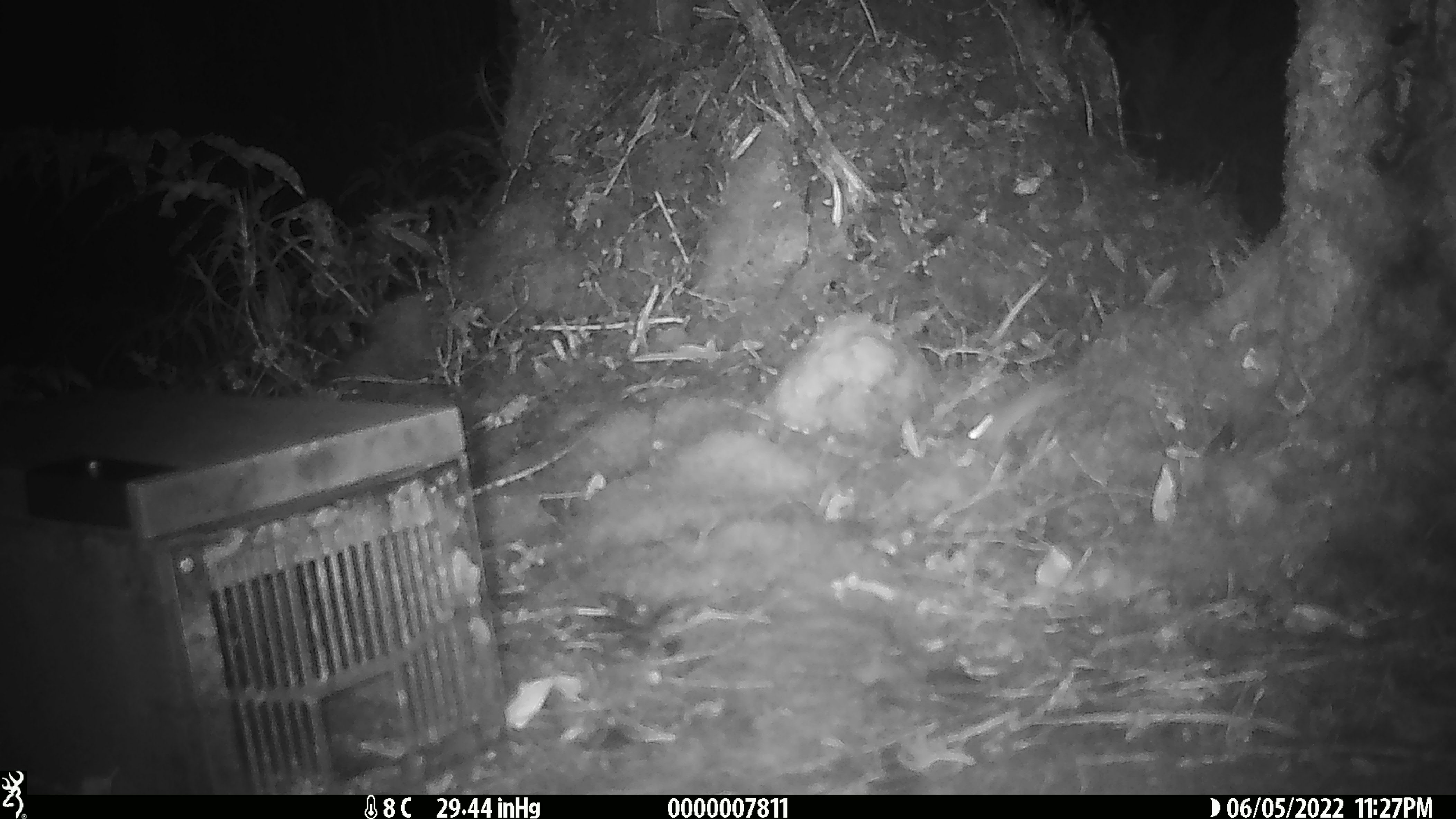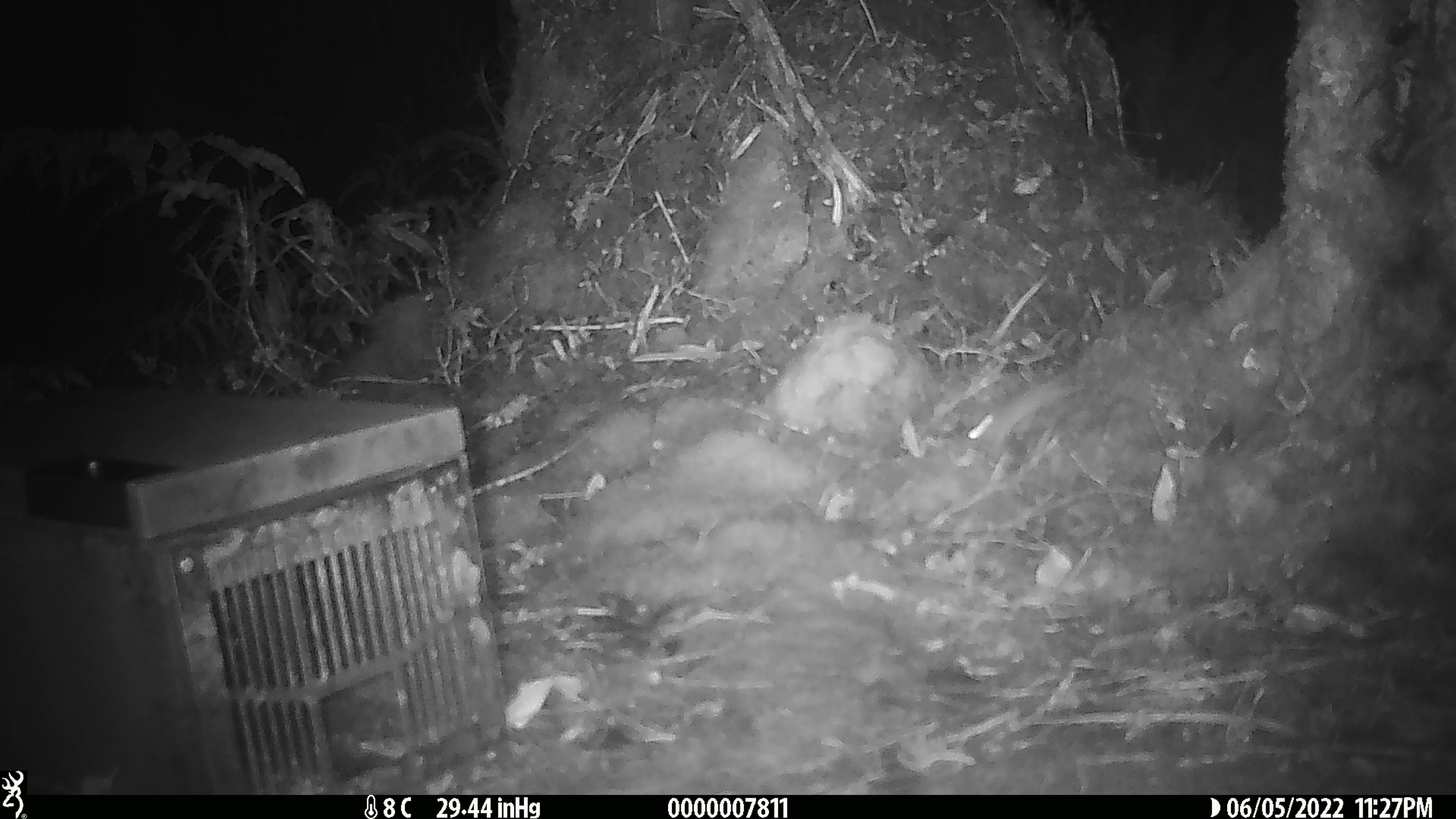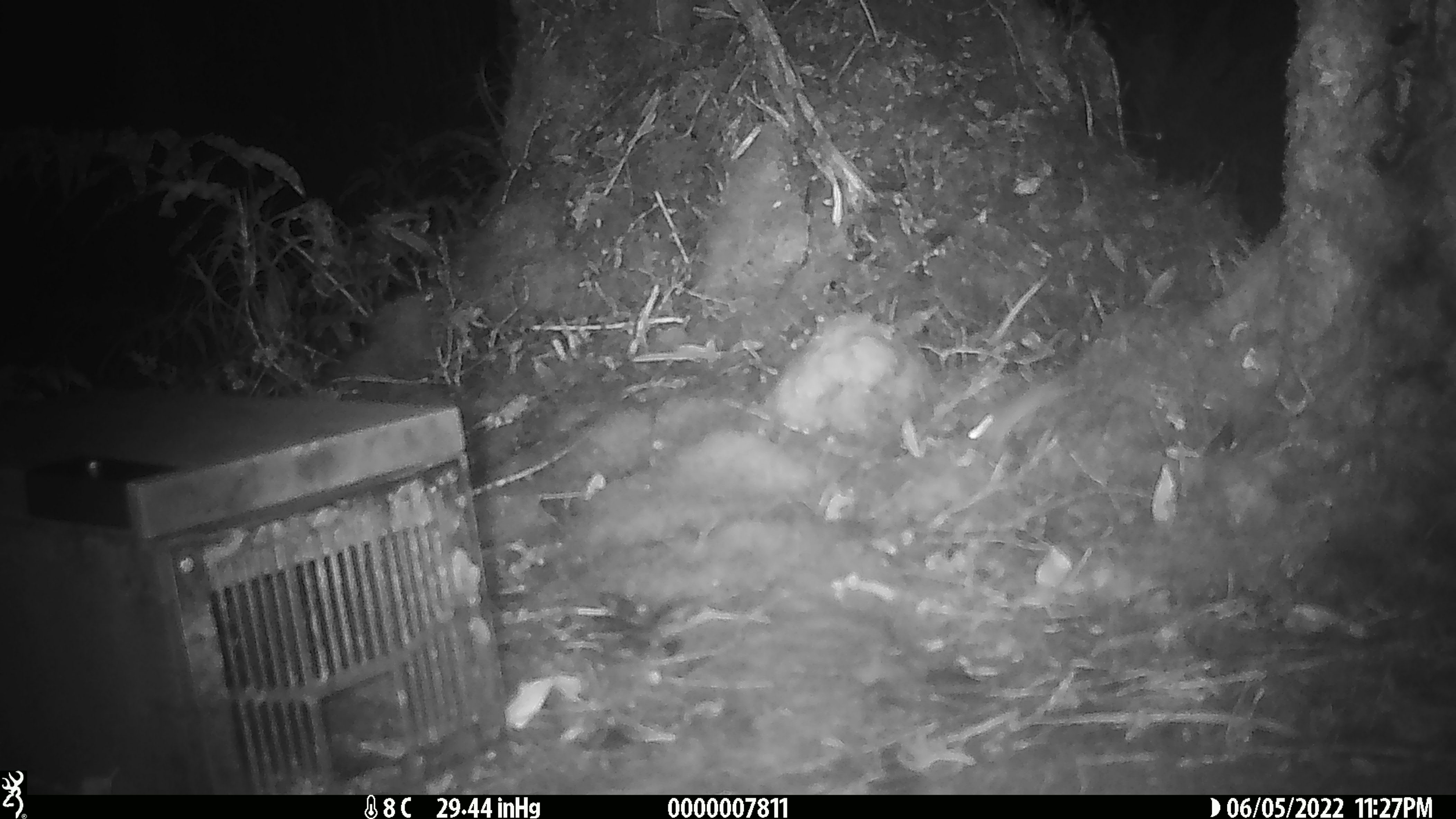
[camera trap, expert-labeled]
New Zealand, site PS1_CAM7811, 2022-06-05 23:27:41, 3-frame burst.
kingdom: Animalia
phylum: Chordata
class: Mammalia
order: Rodentia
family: Muridae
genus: Mus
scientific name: Mus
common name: mouse